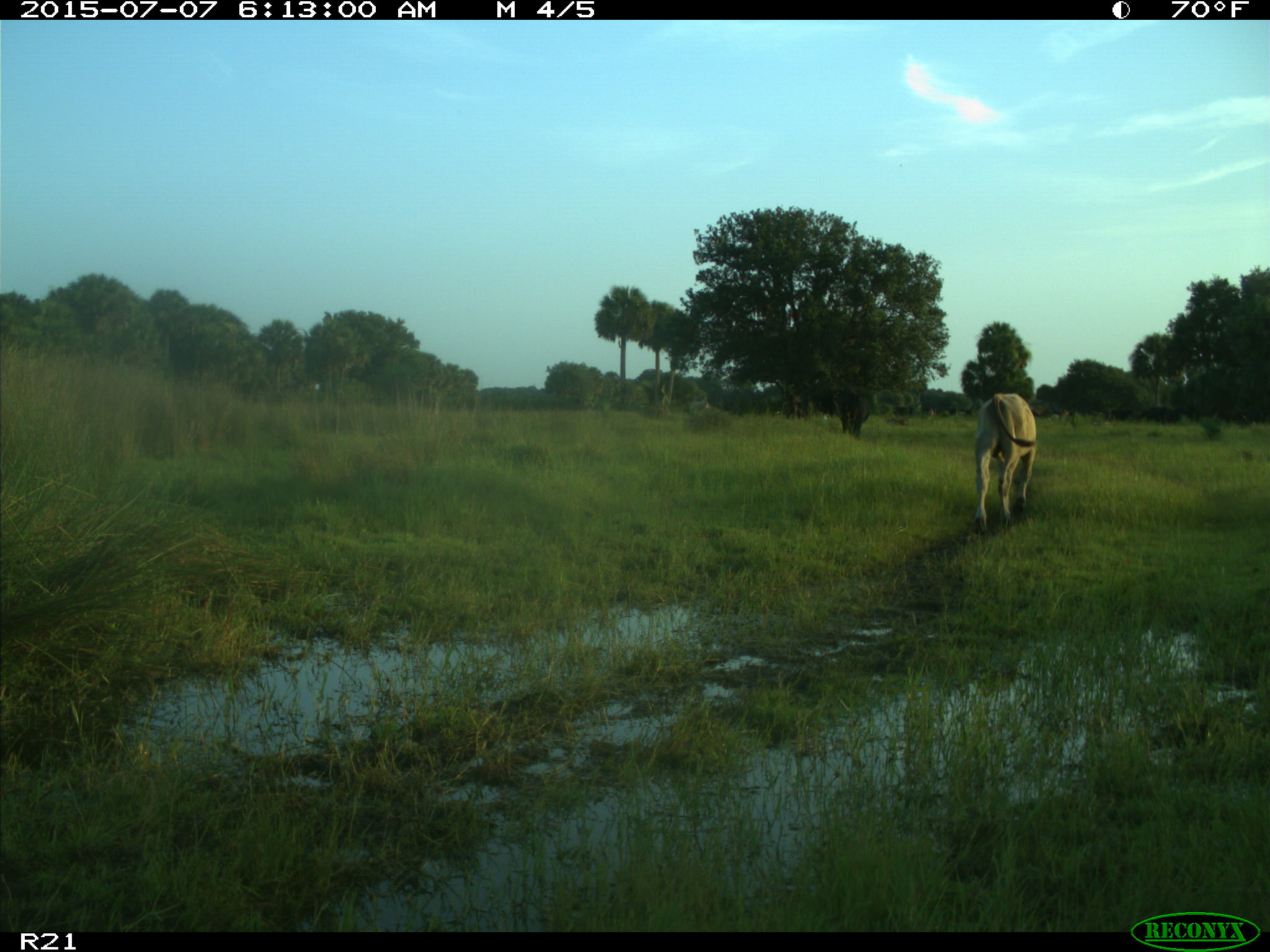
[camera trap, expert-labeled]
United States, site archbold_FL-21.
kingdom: Animalia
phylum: Chordata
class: Mammalia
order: Artiodactyla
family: Bovidae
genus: Bos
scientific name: Bos taurus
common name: domestic cow